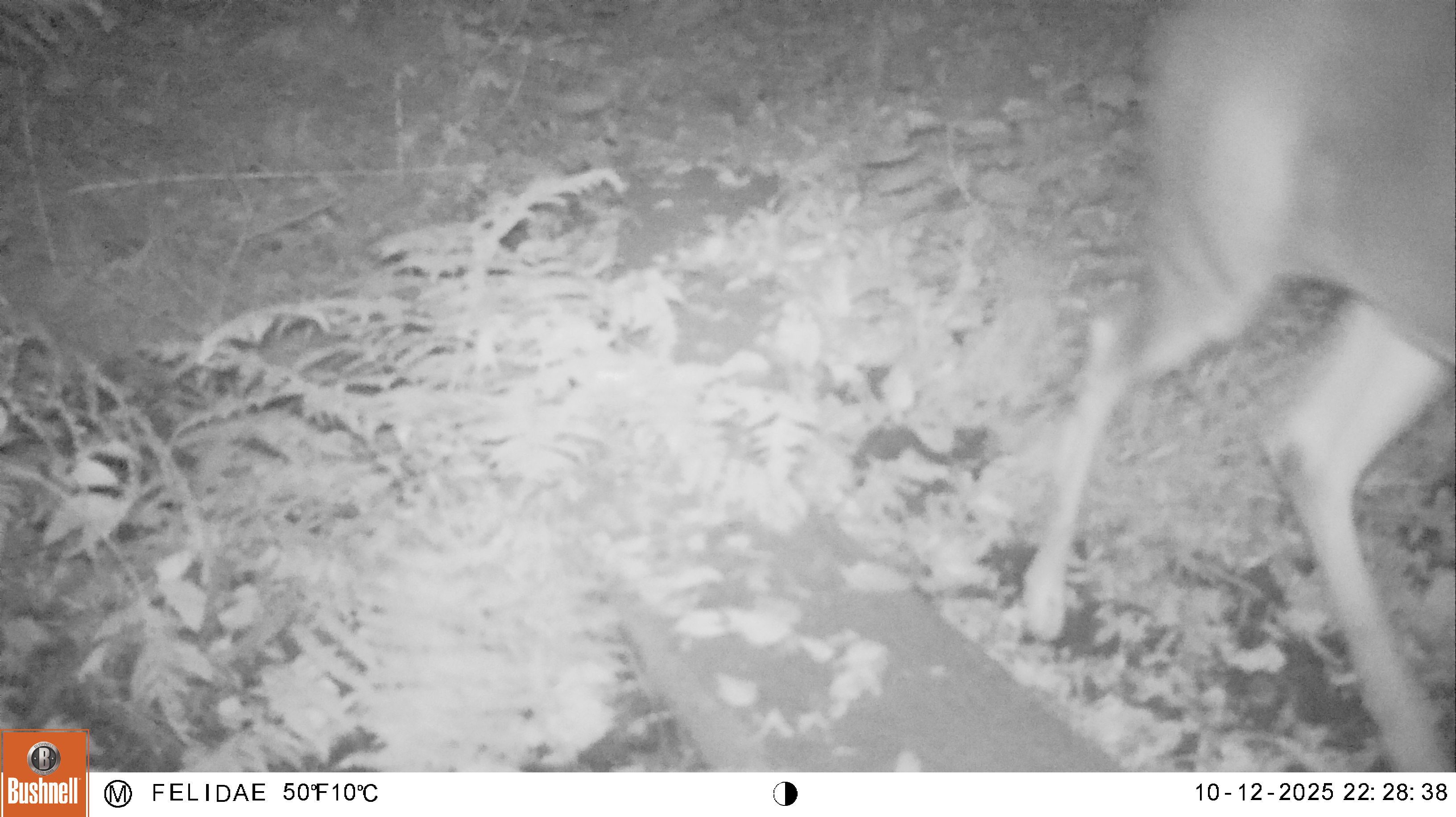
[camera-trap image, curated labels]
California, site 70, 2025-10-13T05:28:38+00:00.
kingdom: Animalia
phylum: Chordata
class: Mammalia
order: Artiodactyla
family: Cervidae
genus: Odocoileus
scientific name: Odocoileus hemionus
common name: mule deer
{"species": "mule deer (Odocoileus hemionus)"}